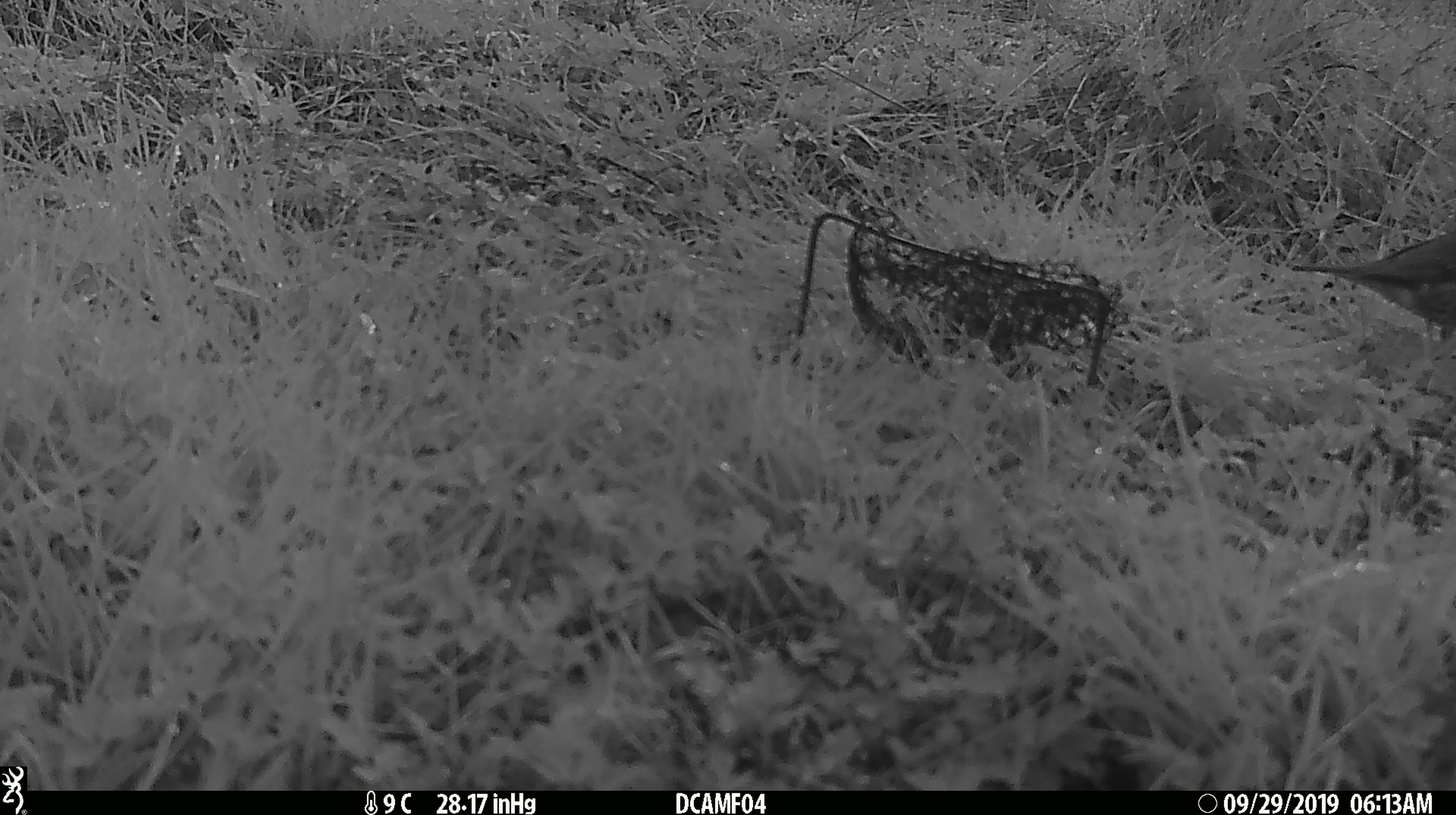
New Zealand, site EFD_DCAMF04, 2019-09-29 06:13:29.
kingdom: Animalia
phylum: Chordata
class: Aves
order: Passeriformes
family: Turdidae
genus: Turdus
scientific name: Turdus philomelos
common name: song thrush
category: thrush